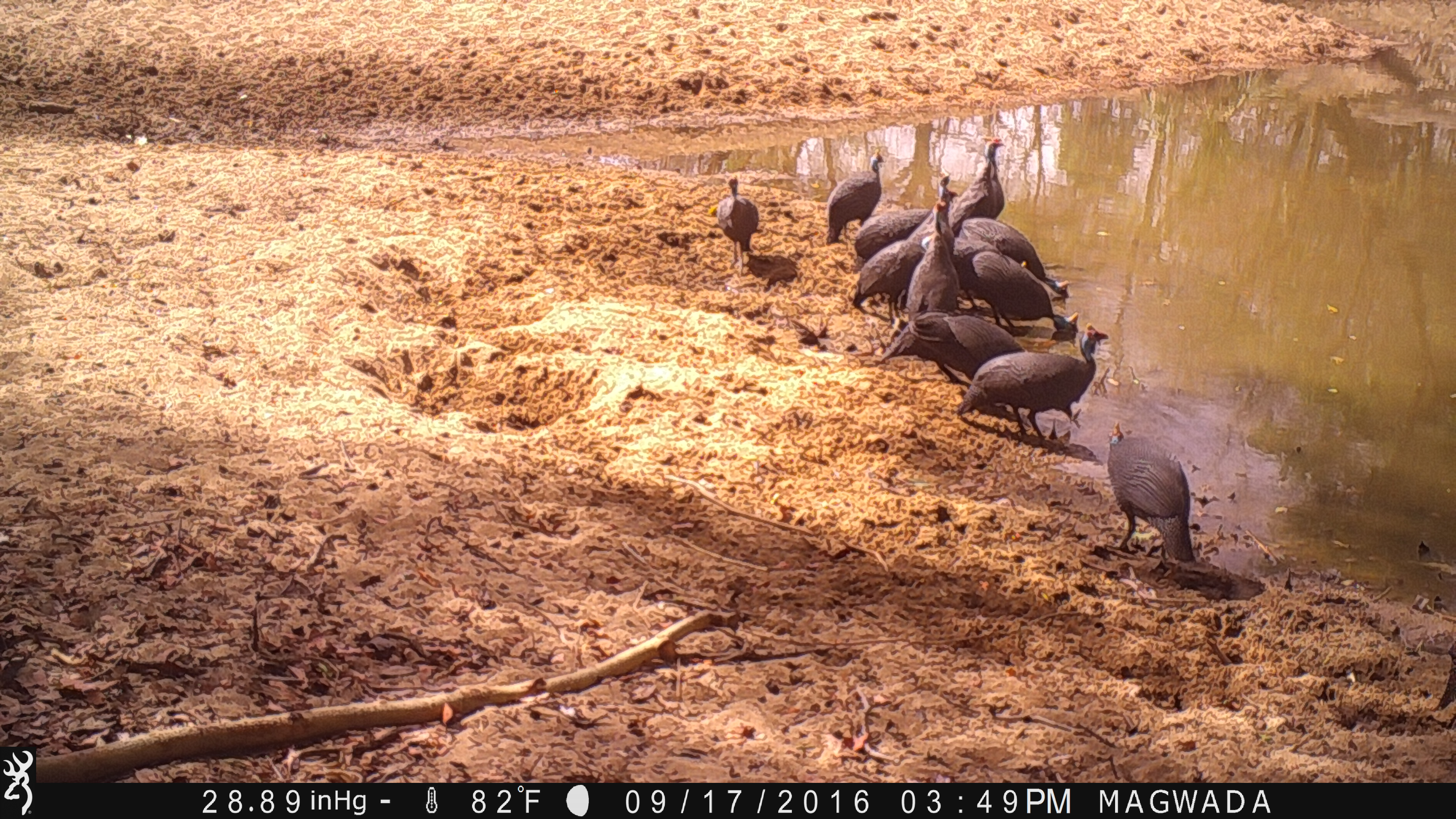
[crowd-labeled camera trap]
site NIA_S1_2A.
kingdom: Animalia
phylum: Chordata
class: Aves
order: Galliformes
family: Numididae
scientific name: Numididae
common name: guineafowl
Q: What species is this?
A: Guineafowl (Numididae).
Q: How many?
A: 11-50.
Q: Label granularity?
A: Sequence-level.